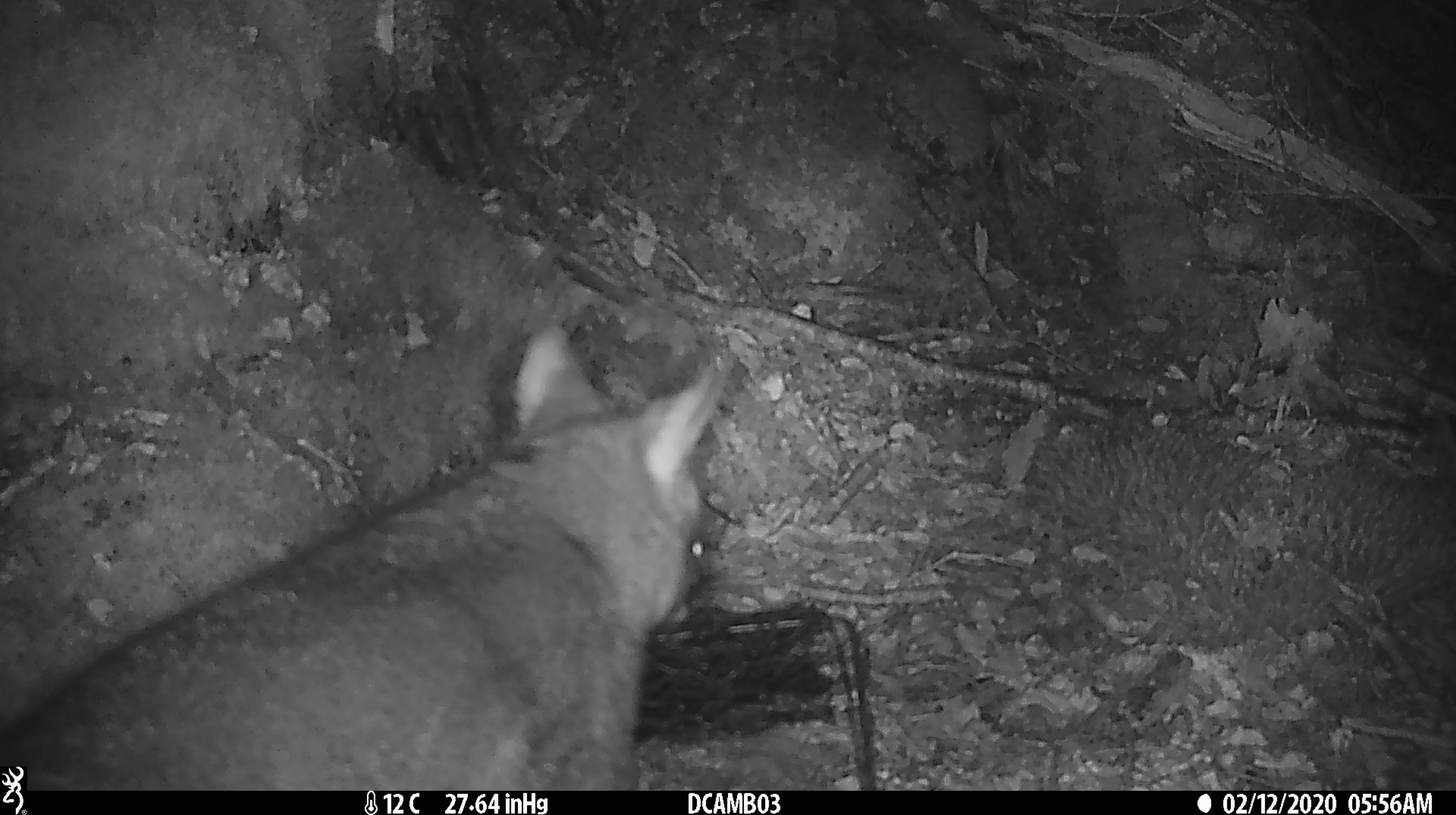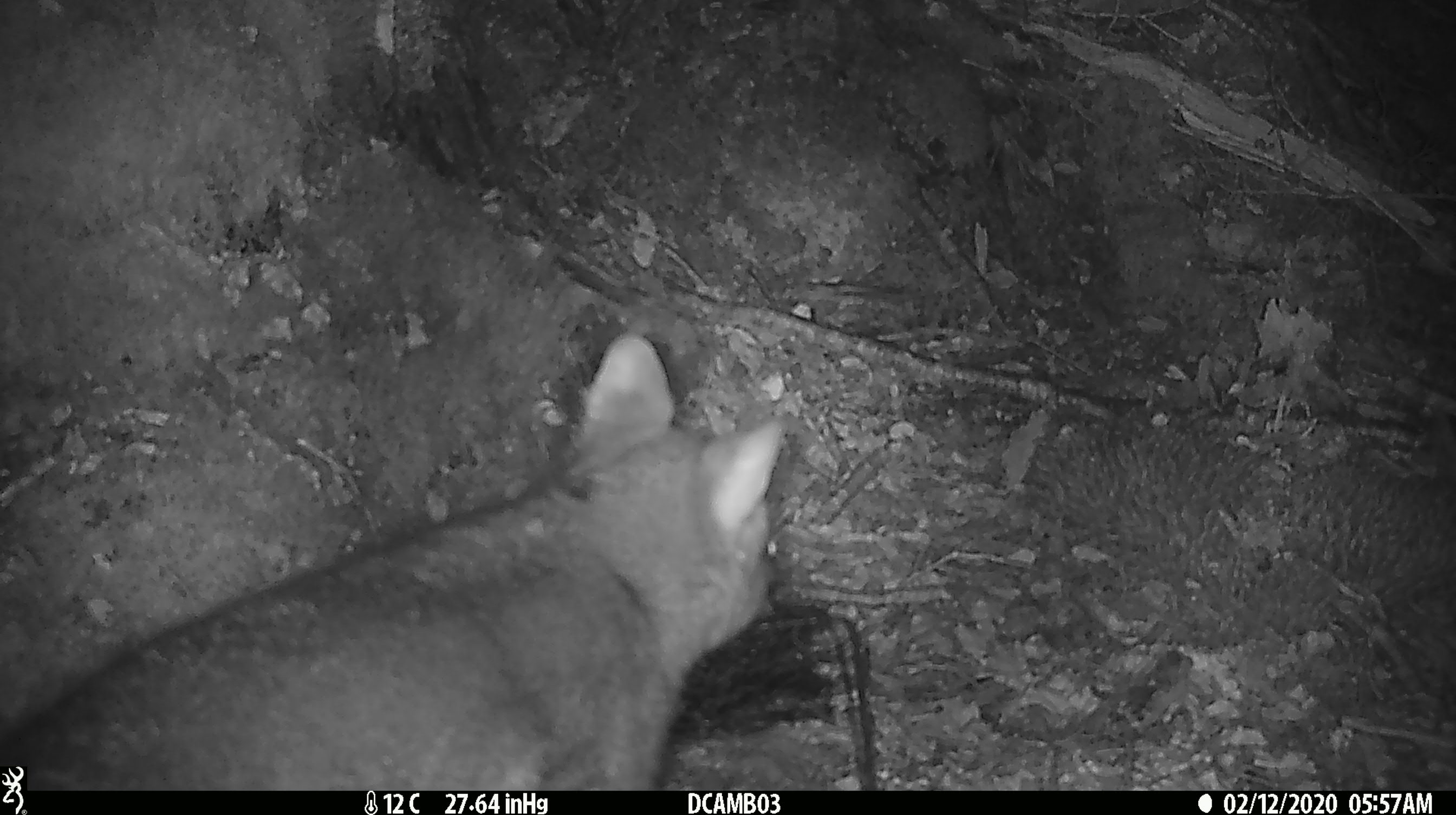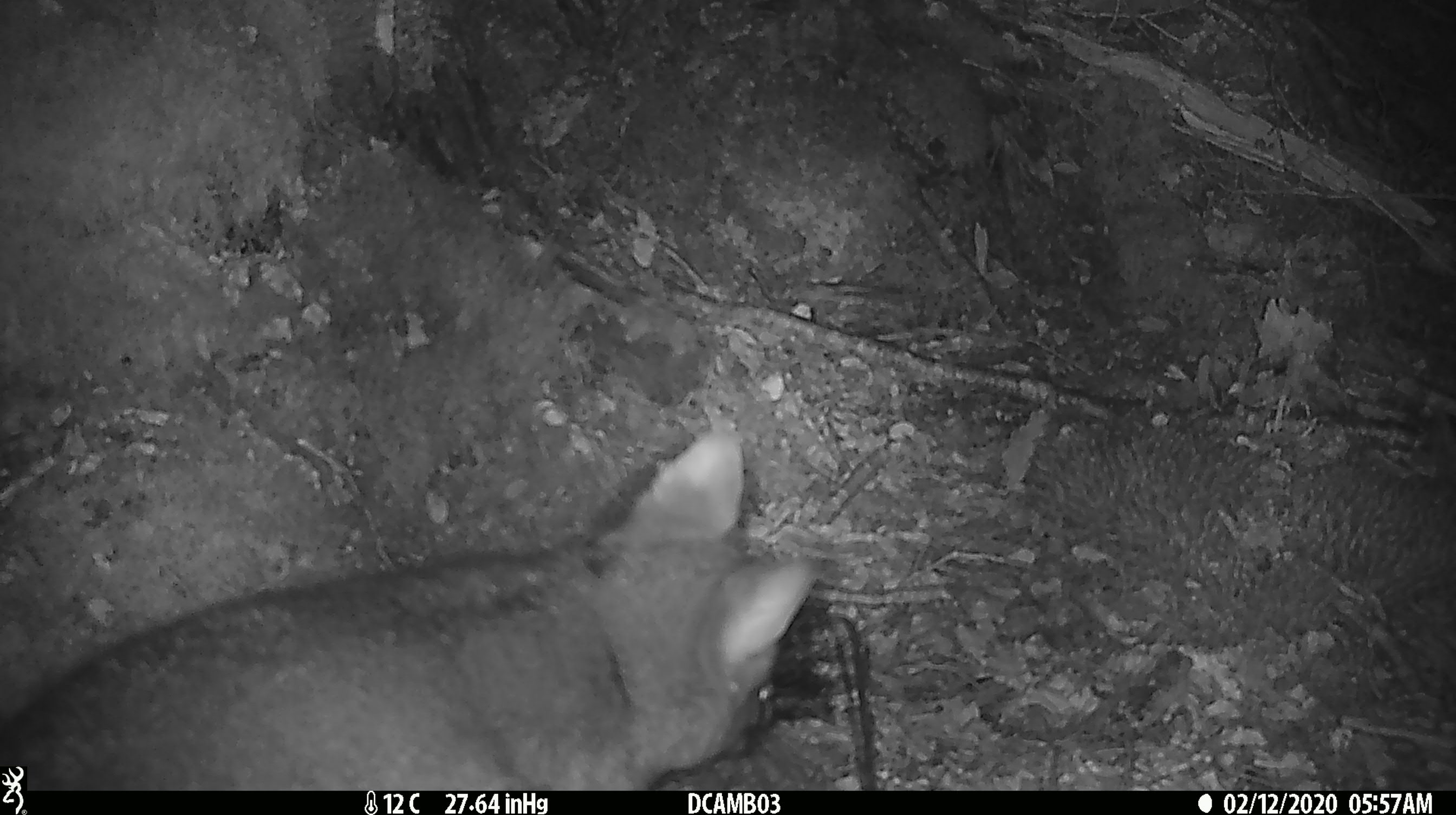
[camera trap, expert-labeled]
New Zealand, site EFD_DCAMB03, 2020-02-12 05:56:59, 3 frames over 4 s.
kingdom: Animalia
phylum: Chordata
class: Mammalia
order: Diprotodontia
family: Phalangeridae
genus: Trichosurus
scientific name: Trichosurus vulpecula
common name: common brushtail possum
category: possum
Possum (common brushtail possum) (Trichosurus vulpecula).